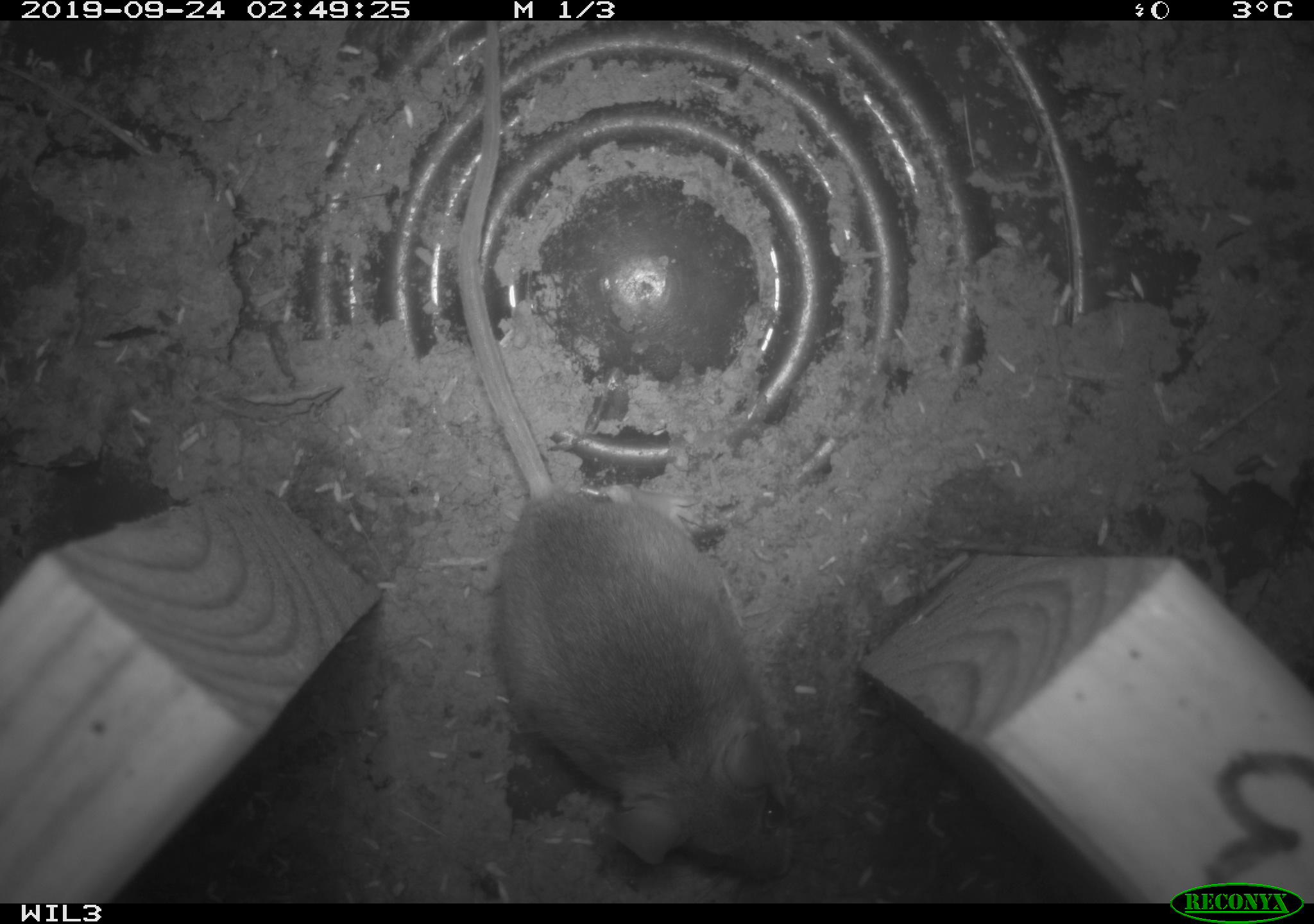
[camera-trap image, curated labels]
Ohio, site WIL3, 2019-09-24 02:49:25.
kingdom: Animalia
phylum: Chordata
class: Mammalia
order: Rodentia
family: Cricetidae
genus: Peromyscus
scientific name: Peromyscus leucopus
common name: white-footed mouse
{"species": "white-footed mouse (Peromyscus leucopus)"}